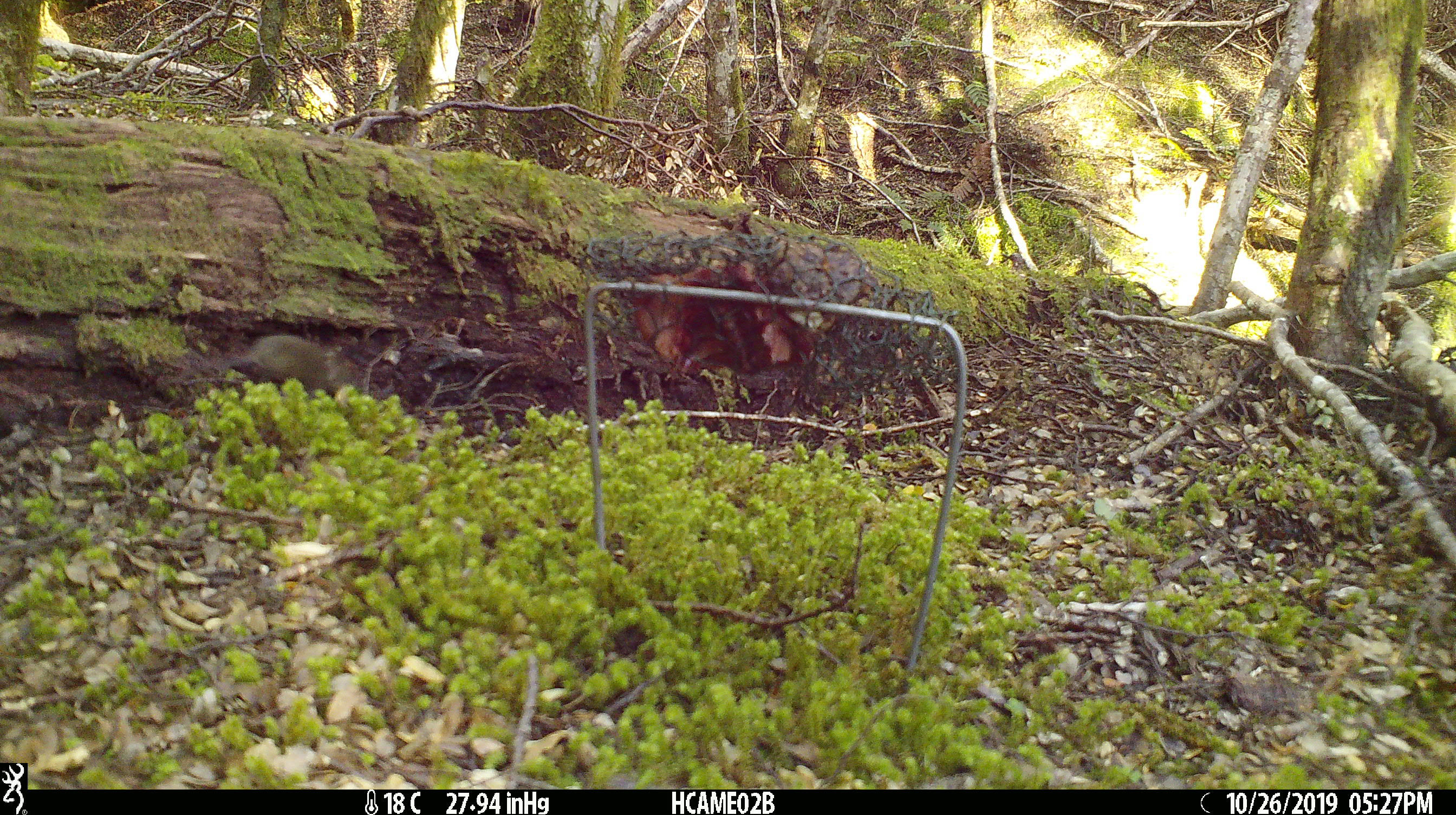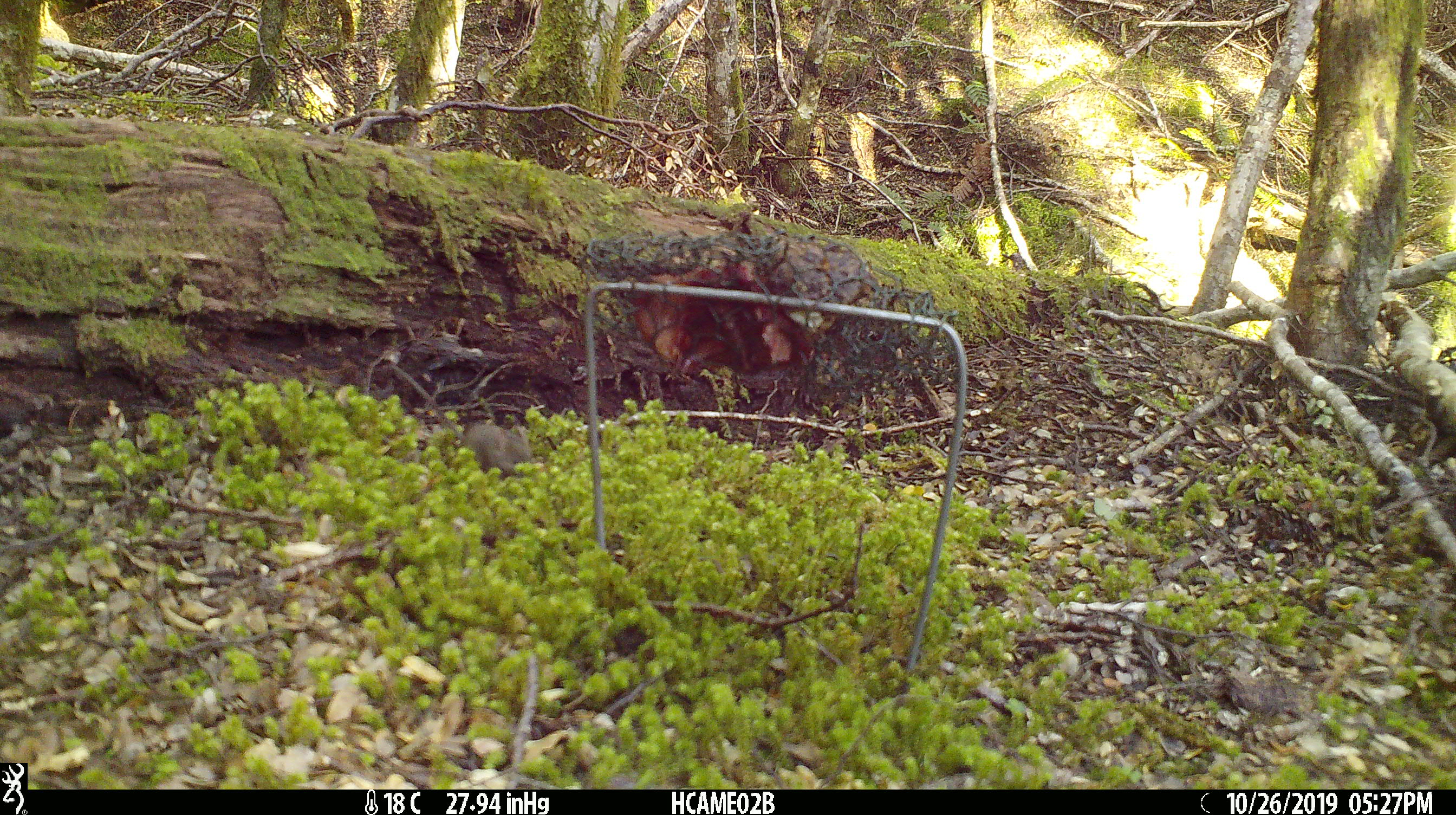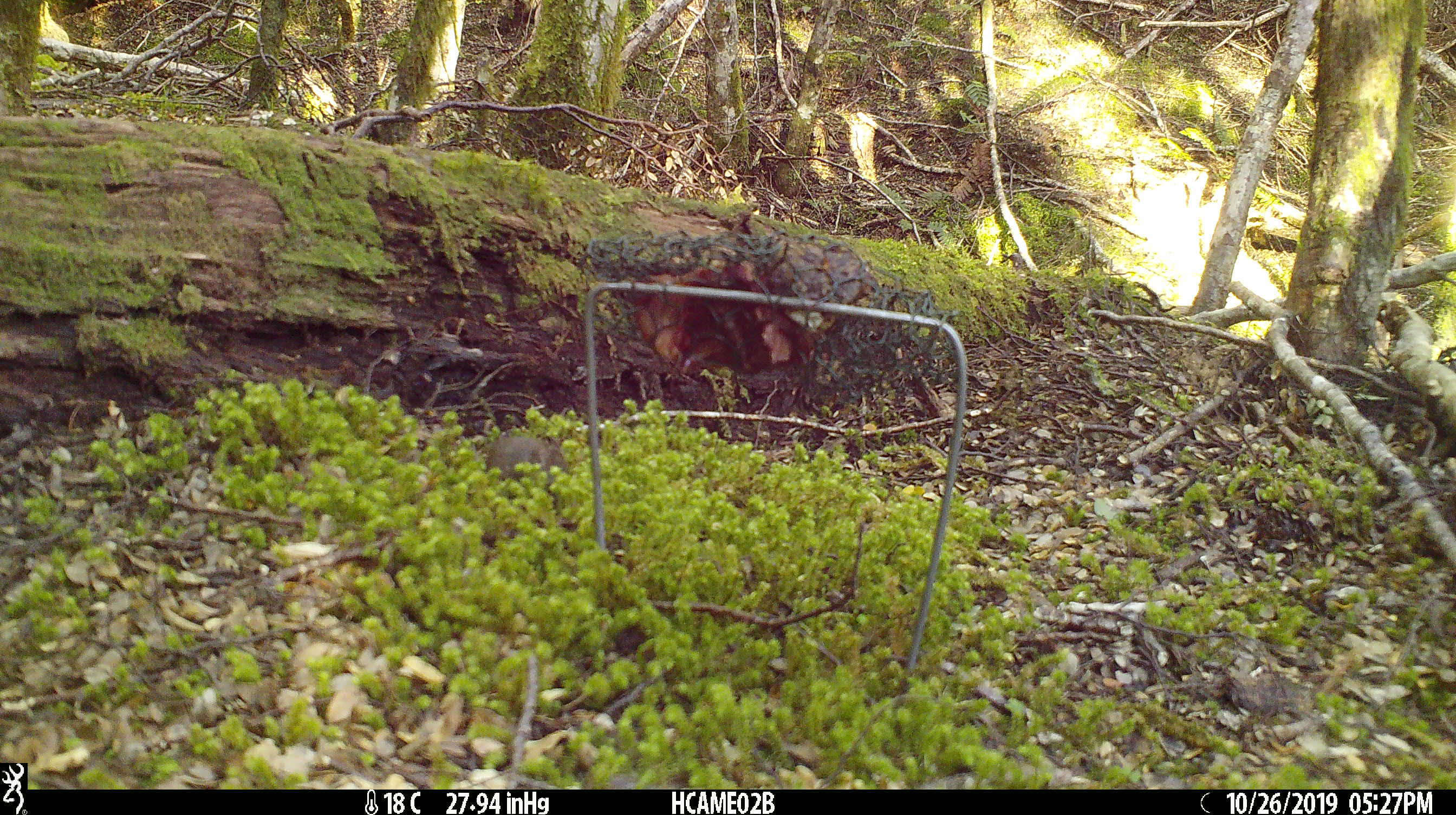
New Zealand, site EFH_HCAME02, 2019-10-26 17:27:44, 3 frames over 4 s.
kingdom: Animalia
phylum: Chordata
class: Mammalia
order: Rodentia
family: Muridae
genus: Mus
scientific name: Mus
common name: mouse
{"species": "mouse (Mus)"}